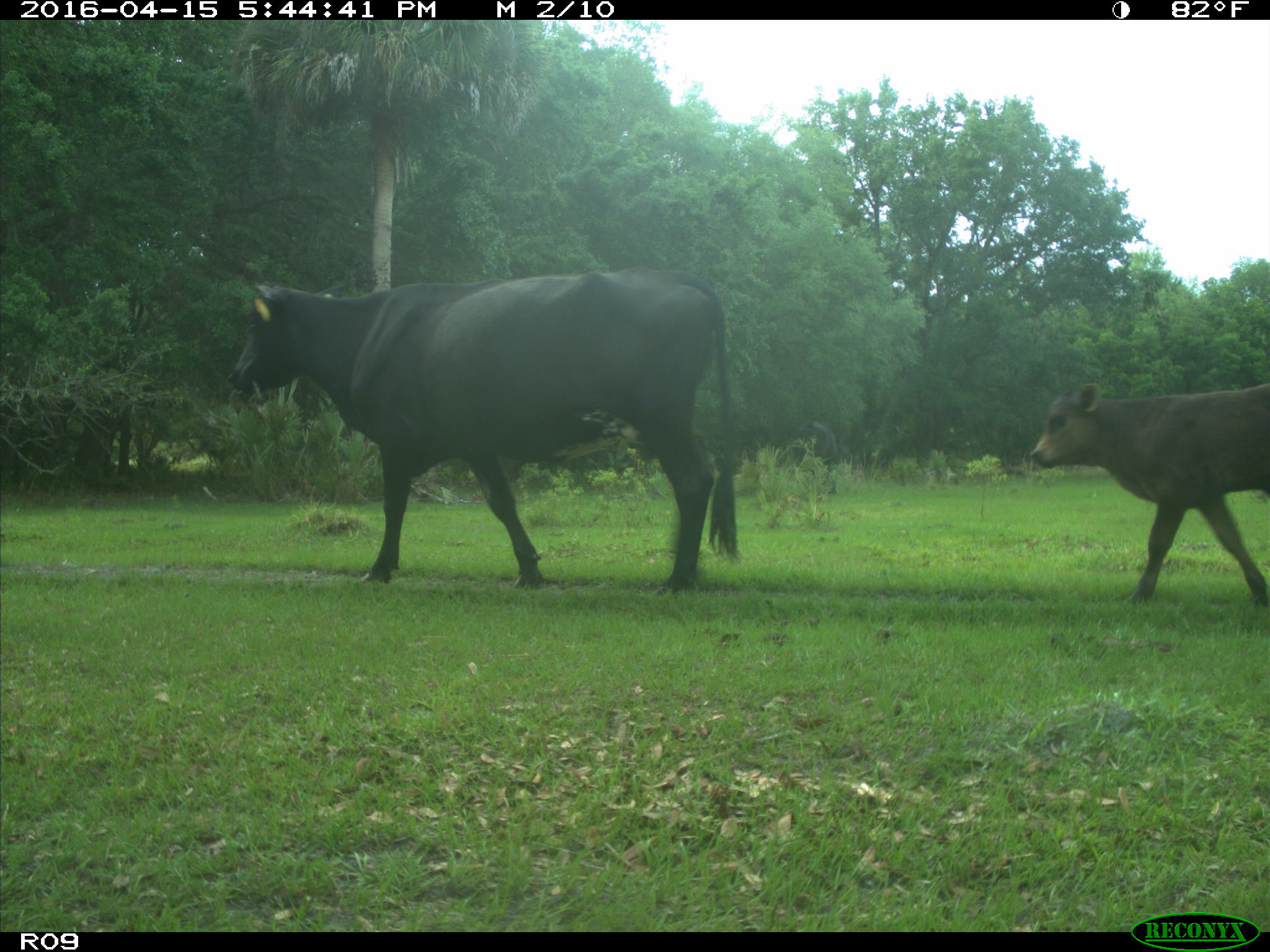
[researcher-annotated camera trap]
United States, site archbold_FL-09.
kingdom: Animalia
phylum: Chordata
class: Mammalia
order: Artiodactyla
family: Bovidae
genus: Bos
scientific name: Bos taurus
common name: domestic cow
Bos taurus (domestic cow).